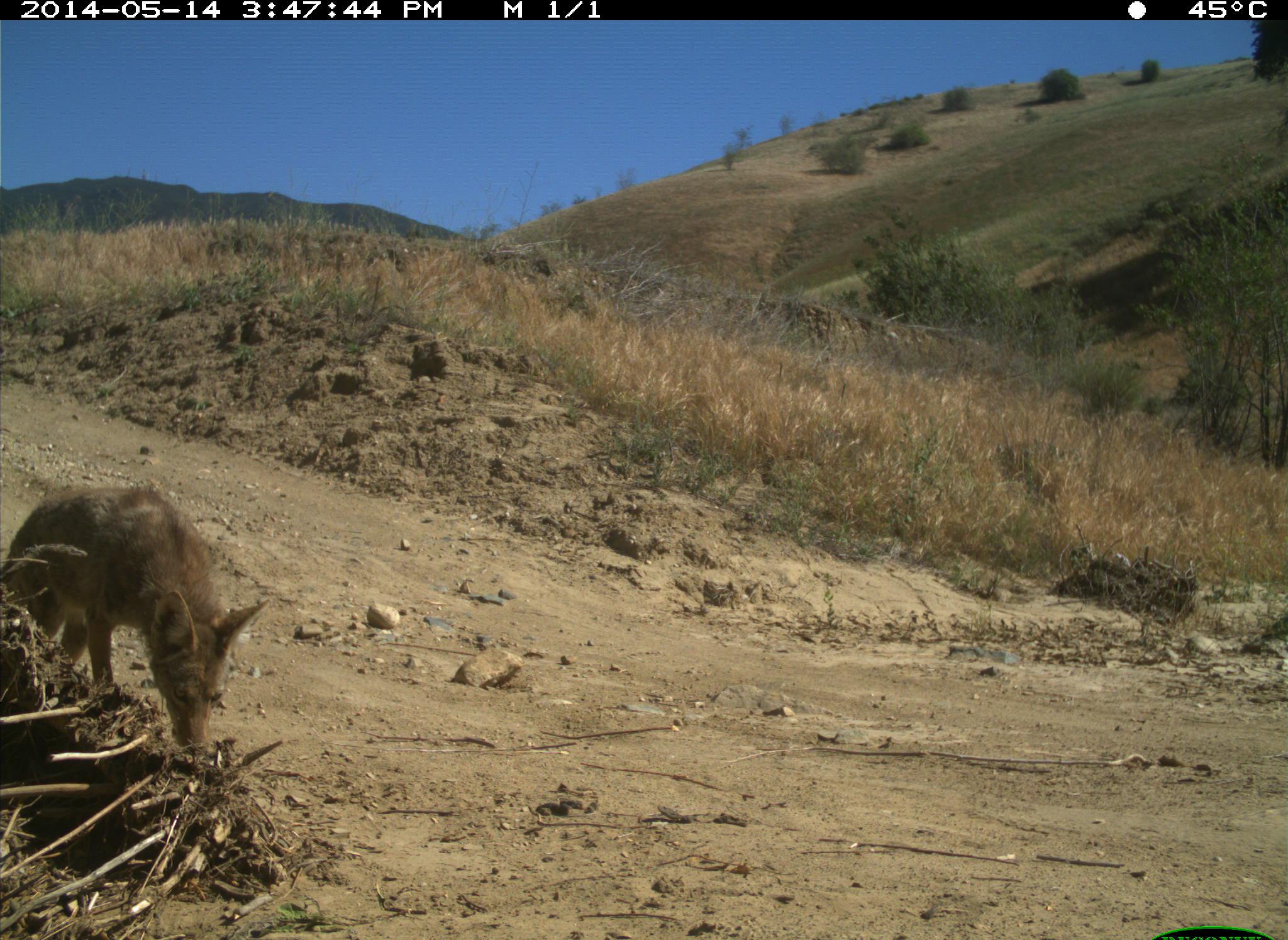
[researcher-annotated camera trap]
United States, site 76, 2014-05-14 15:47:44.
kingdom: Animalia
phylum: Chordata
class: Mammalia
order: Carnivora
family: Canidae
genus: Canis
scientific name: Canis latrans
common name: coyote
Coyote (Canis latrans).